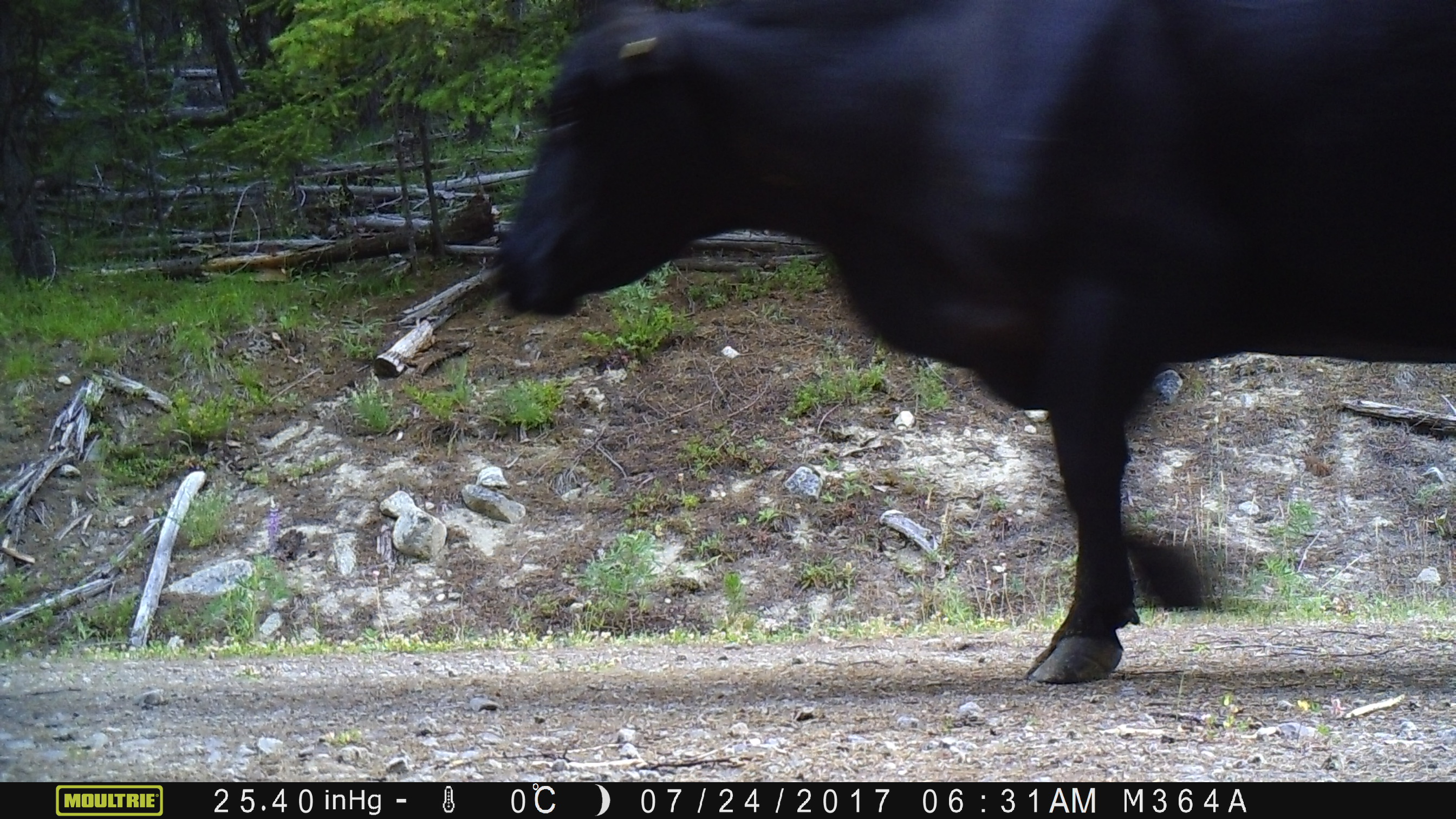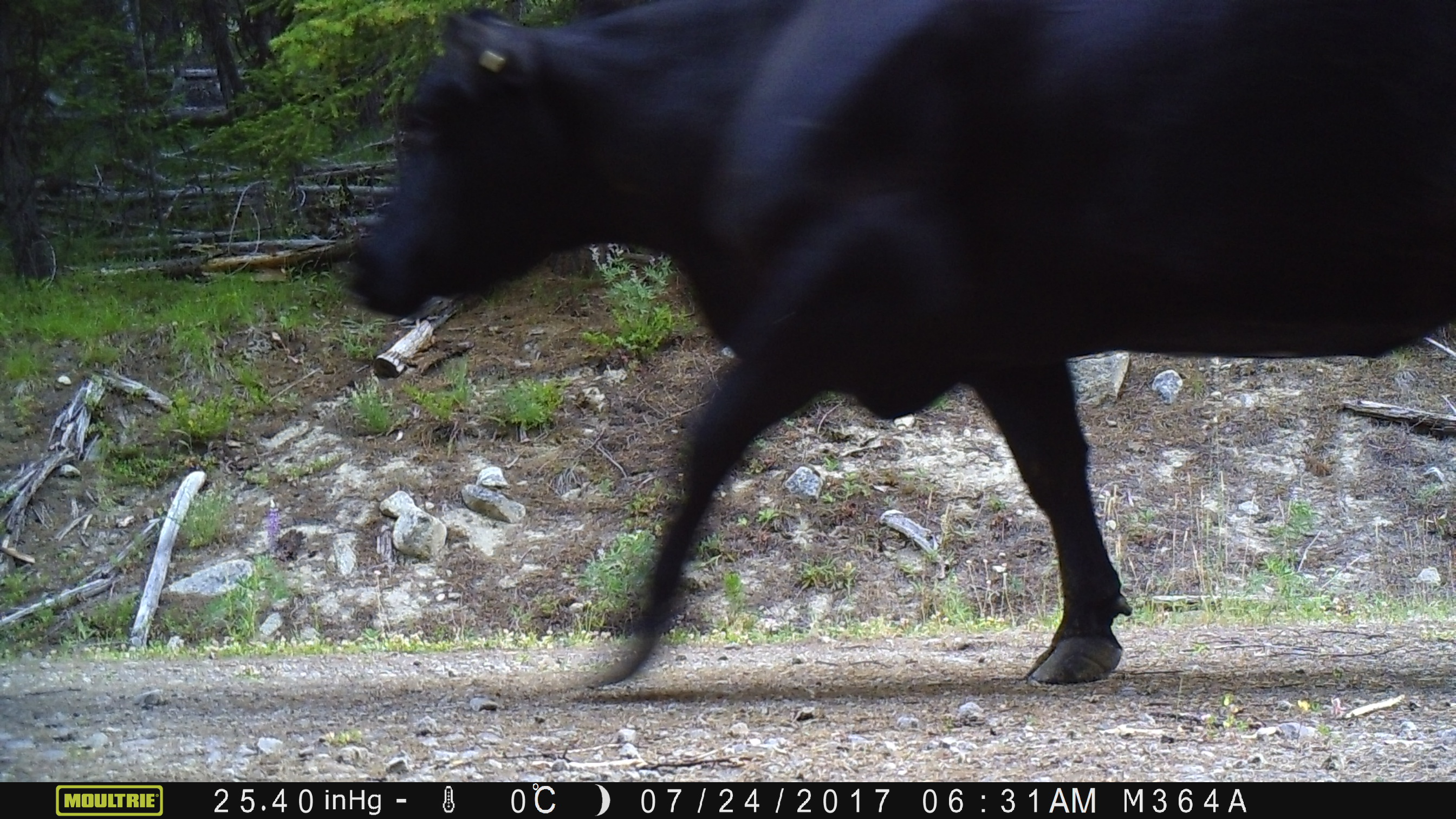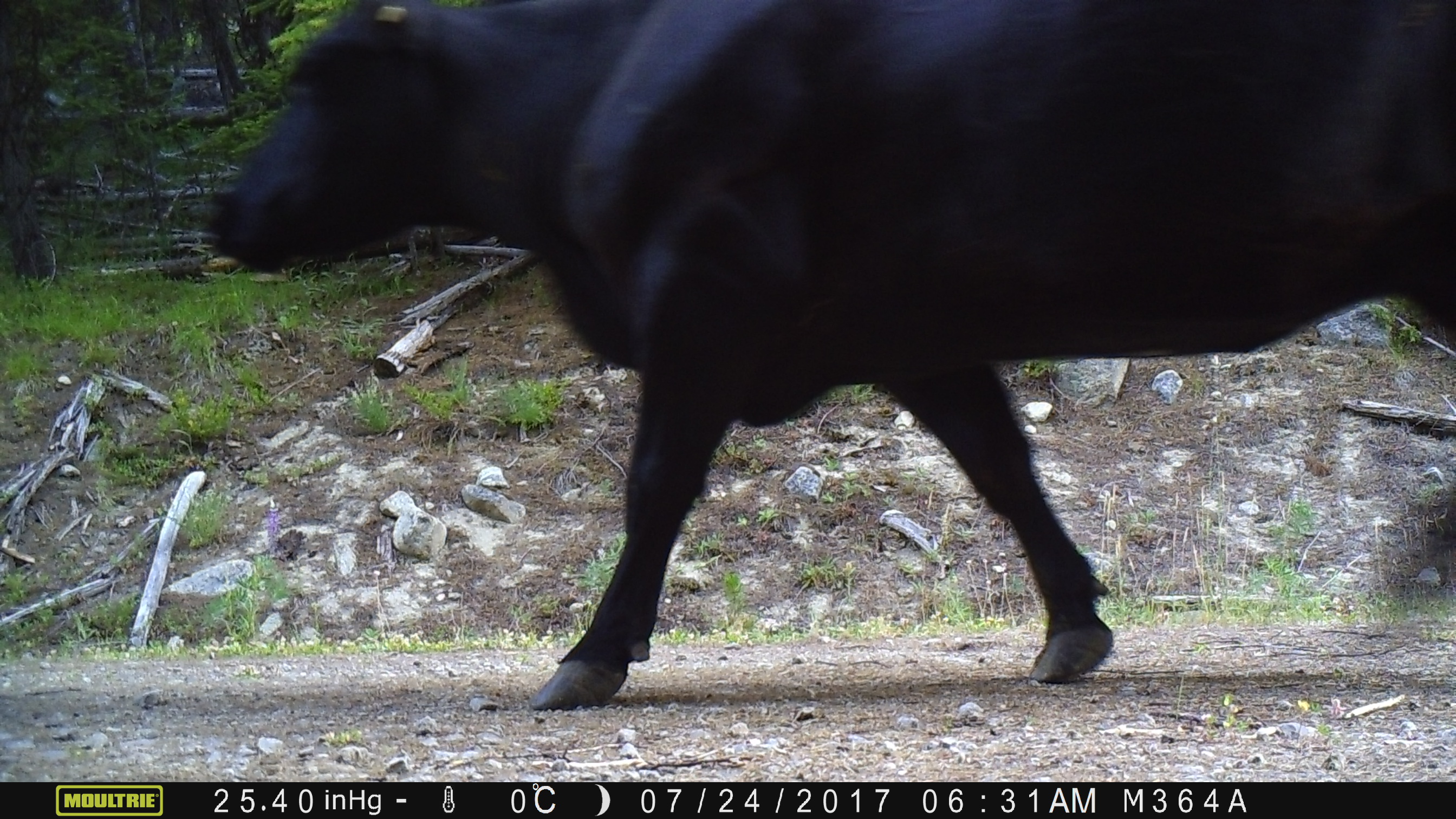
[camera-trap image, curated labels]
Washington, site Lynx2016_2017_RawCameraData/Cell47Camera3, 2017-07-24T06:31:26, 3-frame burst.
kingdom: Animalia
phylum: Chordata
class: Mammalia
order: Artiodactyla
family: Bovidae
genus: Bos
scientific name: Bos taurus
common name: domestic cattle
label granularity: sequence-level